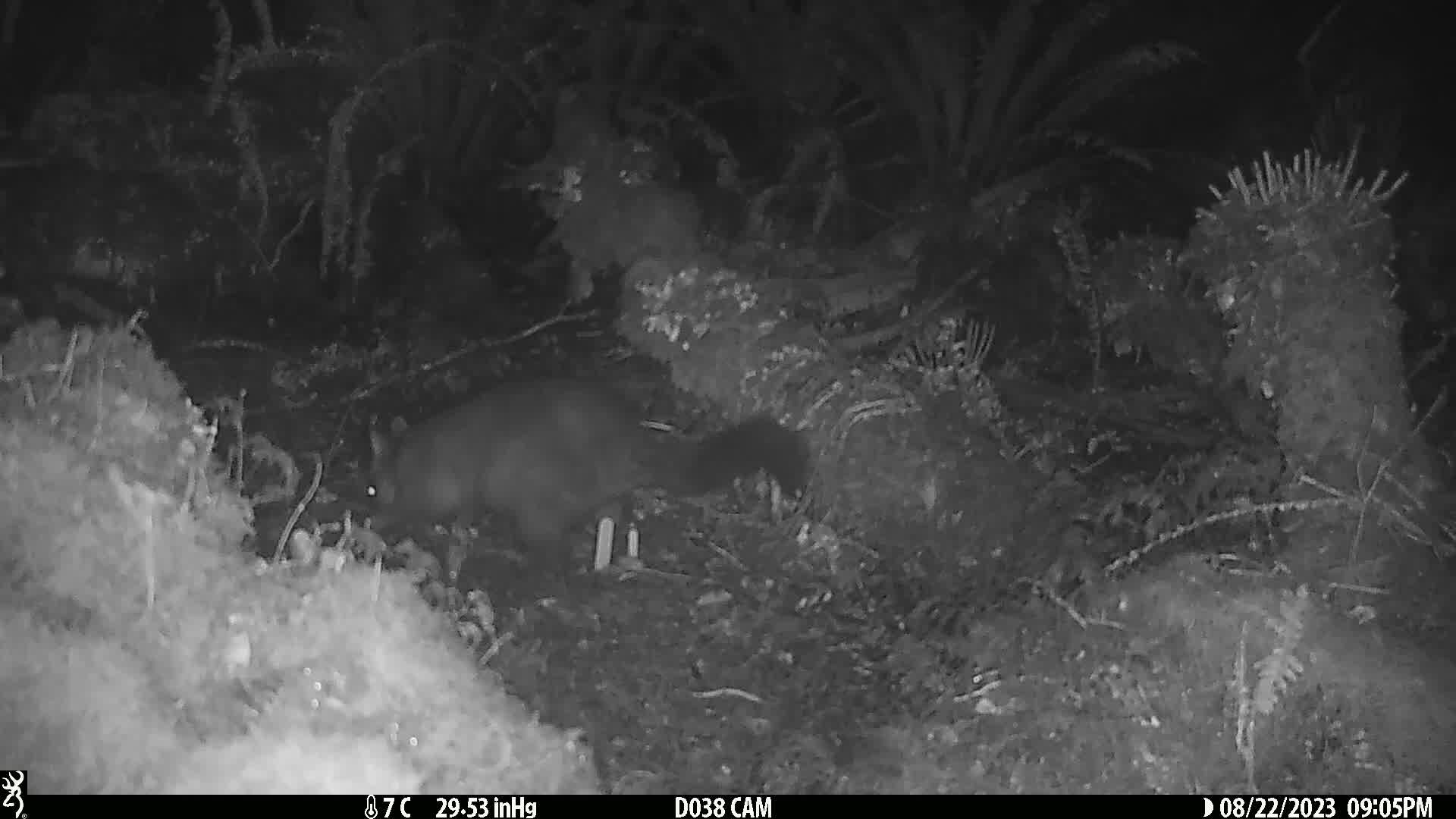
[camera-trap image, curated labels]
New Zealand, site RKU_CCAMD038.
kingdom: Animalia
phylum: Chordata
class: Mammalia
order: Diprotodontia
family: Phalangeridae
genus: Trichosurus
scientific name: Trichosurus vulpecula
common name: common brushtail possum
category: possum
Possum (common brushtail possum) (Trichosurus vulpecula).